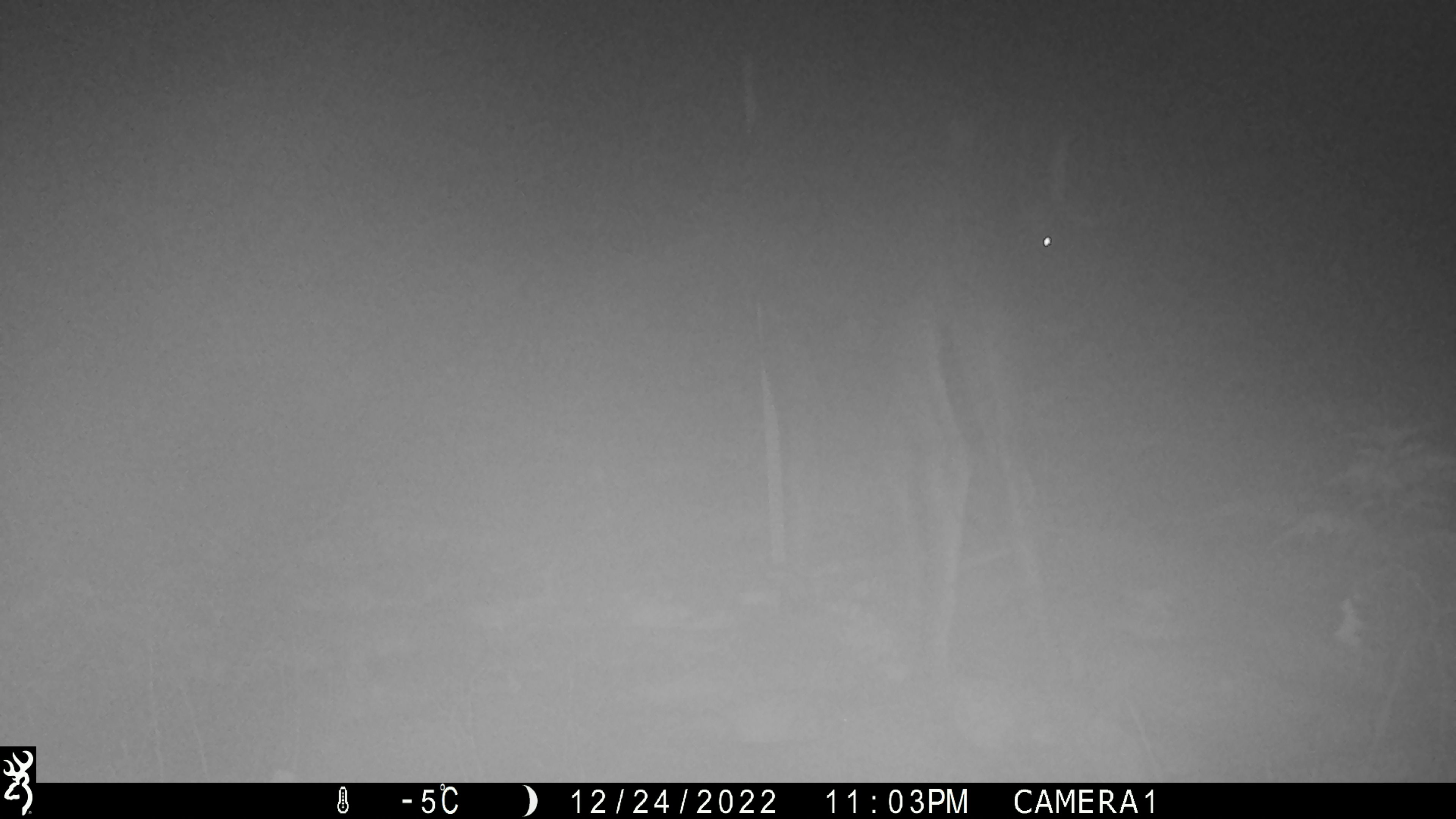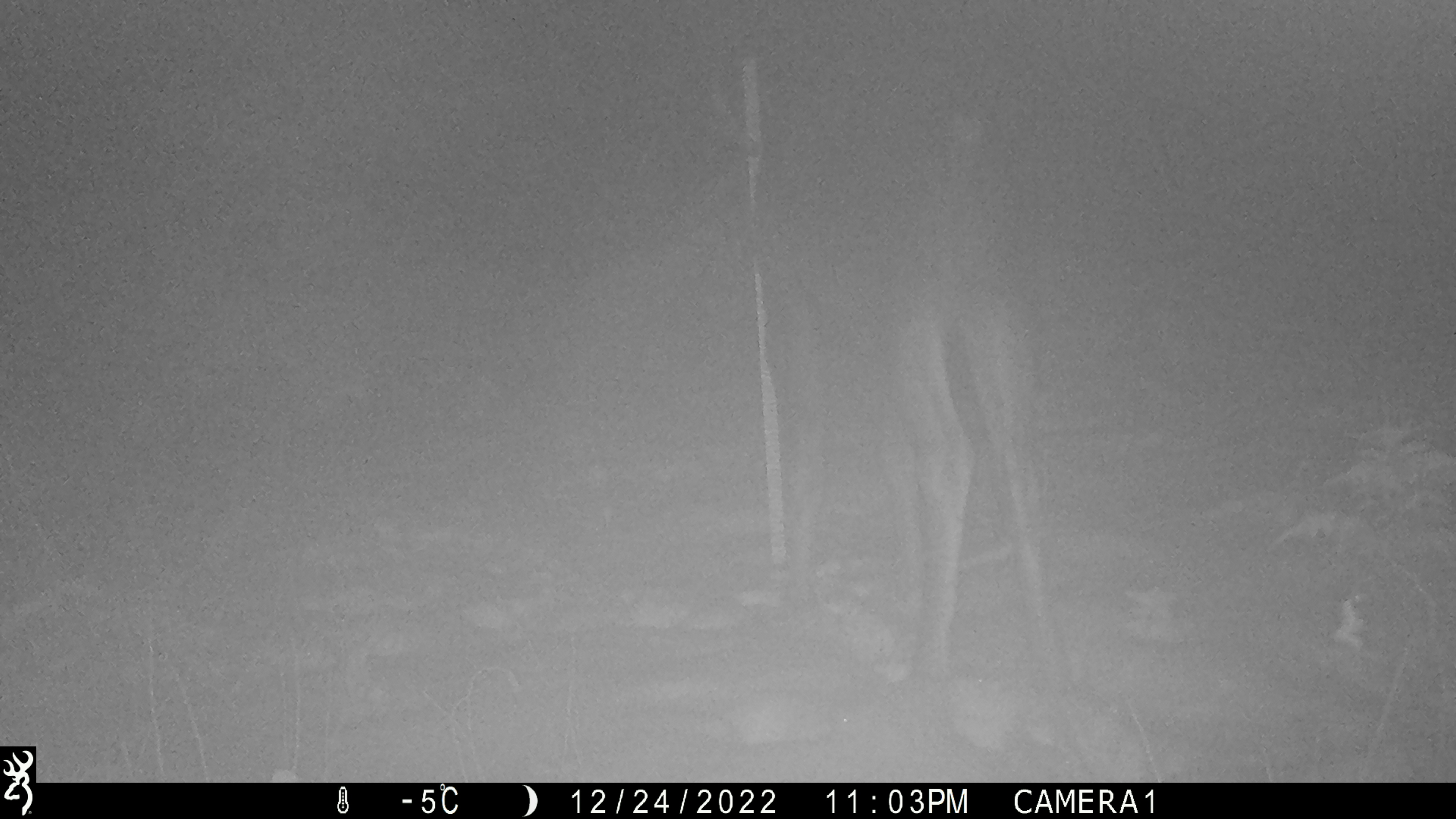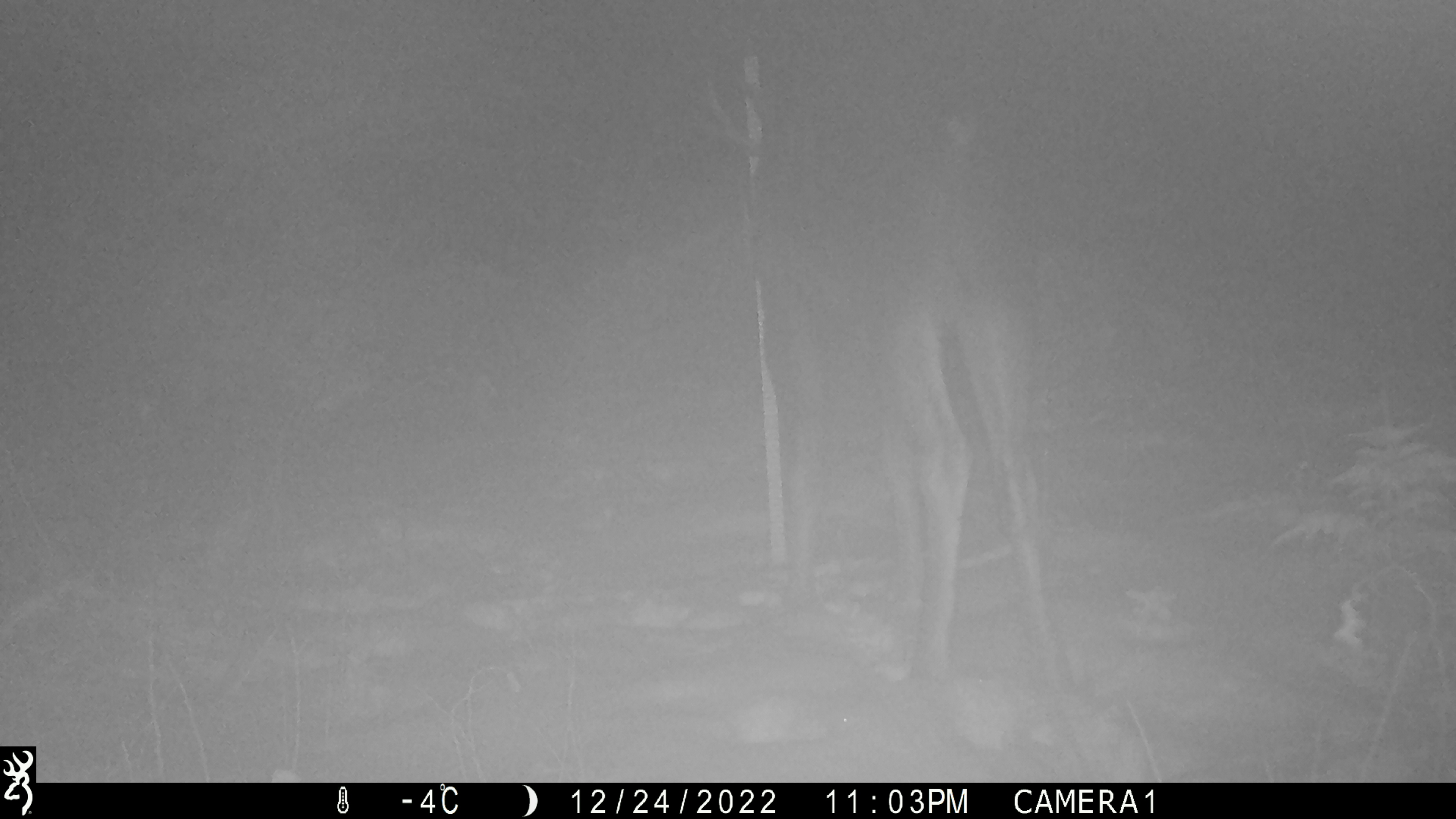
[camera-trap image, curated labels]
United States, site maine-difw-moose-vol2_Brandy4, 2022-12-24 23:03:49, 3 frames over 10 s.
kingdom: Animalia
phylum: Chordata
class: Mammalia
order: Artiodactyla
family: Cervidae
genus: Alces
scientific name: Alces alces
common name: moose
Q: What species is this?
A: Moose (Alces alces).